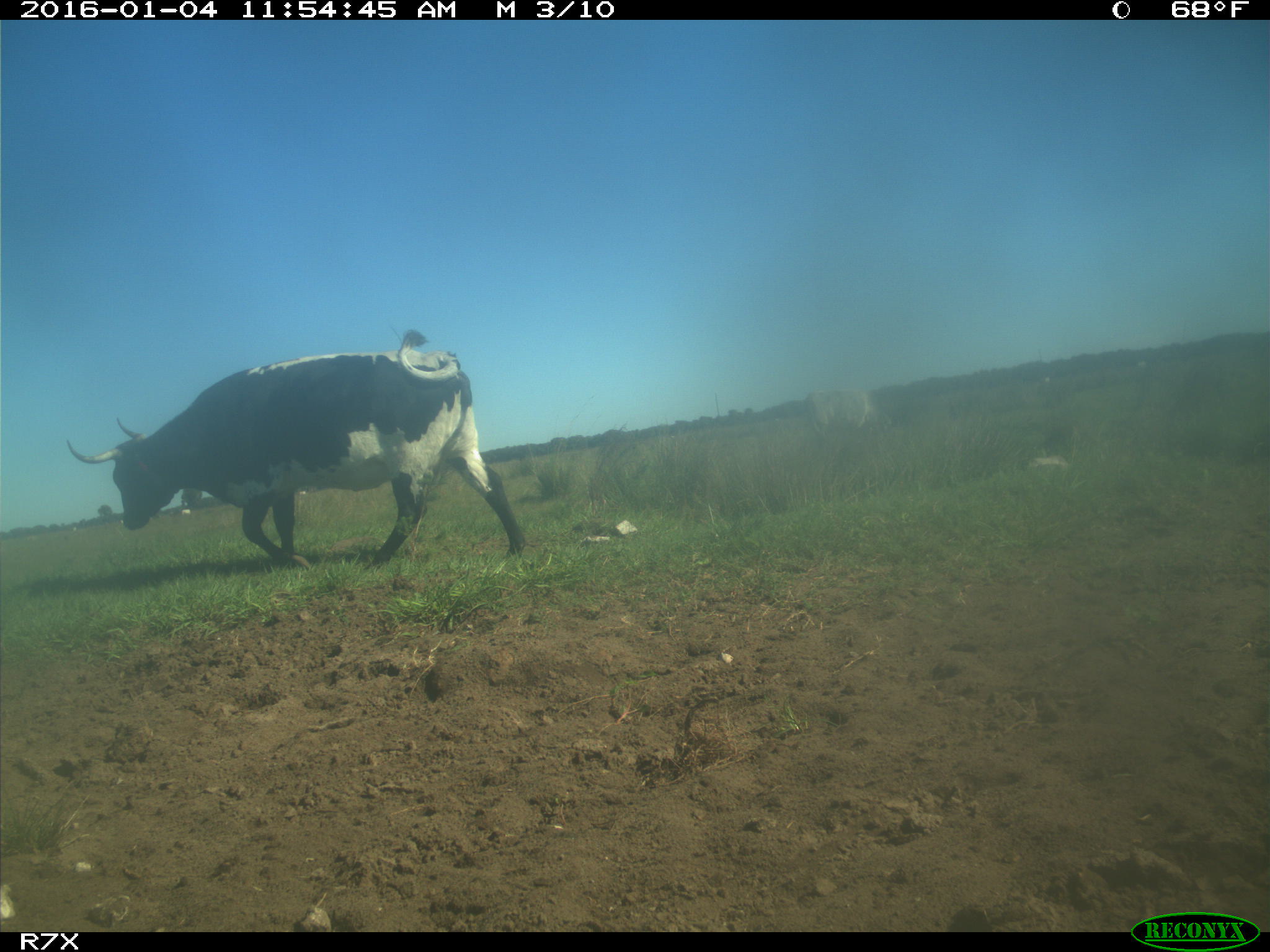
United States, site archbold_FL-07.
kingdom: Animalia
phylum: Chordata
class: Mammalia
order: Artiodactyla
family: Bovidae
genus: Bos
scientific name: Bos taurus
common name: domestic cow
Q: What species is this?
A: Bos taurus (domestic cow).